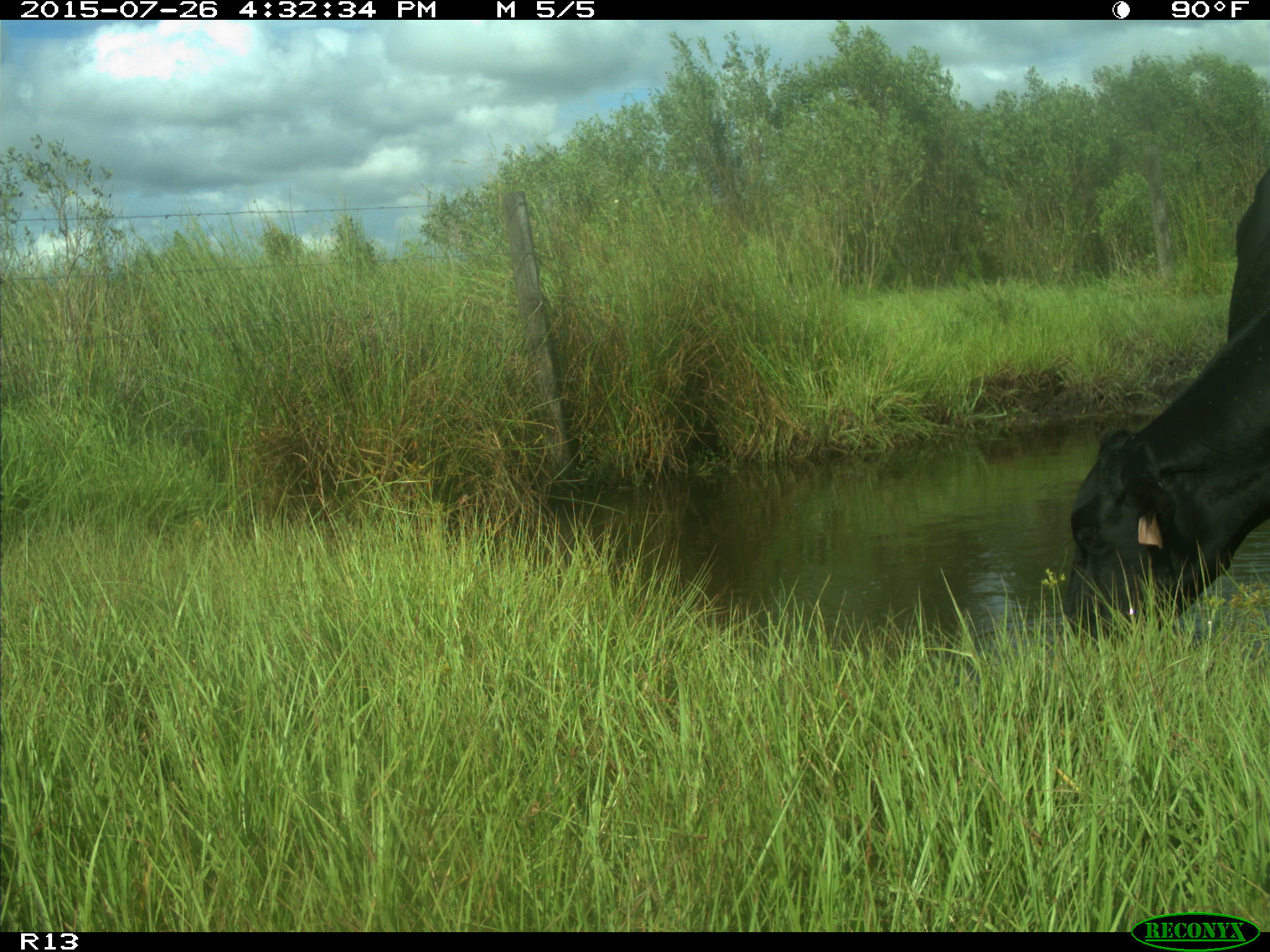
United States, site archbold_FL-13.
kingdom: Animalia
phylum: Chordata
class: Mammalia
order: Artiodactyla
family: Bovidae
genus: Bos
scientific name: Bos taurus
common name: domestic cow